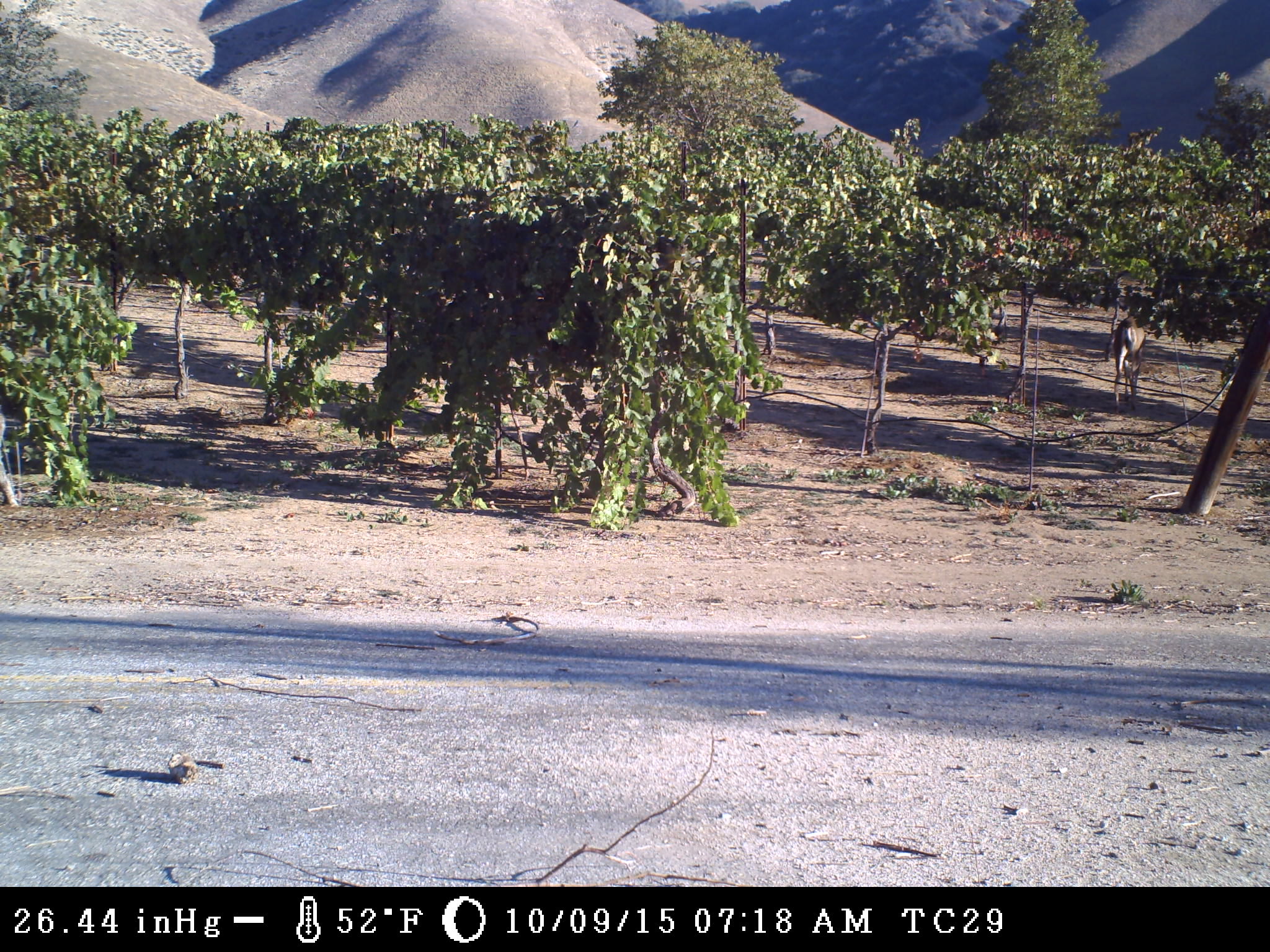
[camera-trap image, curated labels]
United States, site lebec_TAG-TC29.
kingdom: Animalia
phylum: Chordata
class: Mammalia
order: Artiodactyla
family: Cervidae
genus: Odocoileus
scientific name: Odocoileus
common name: deer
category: unidentified deer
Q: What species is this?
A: Unidentified deer (deer) (Odocoileus).